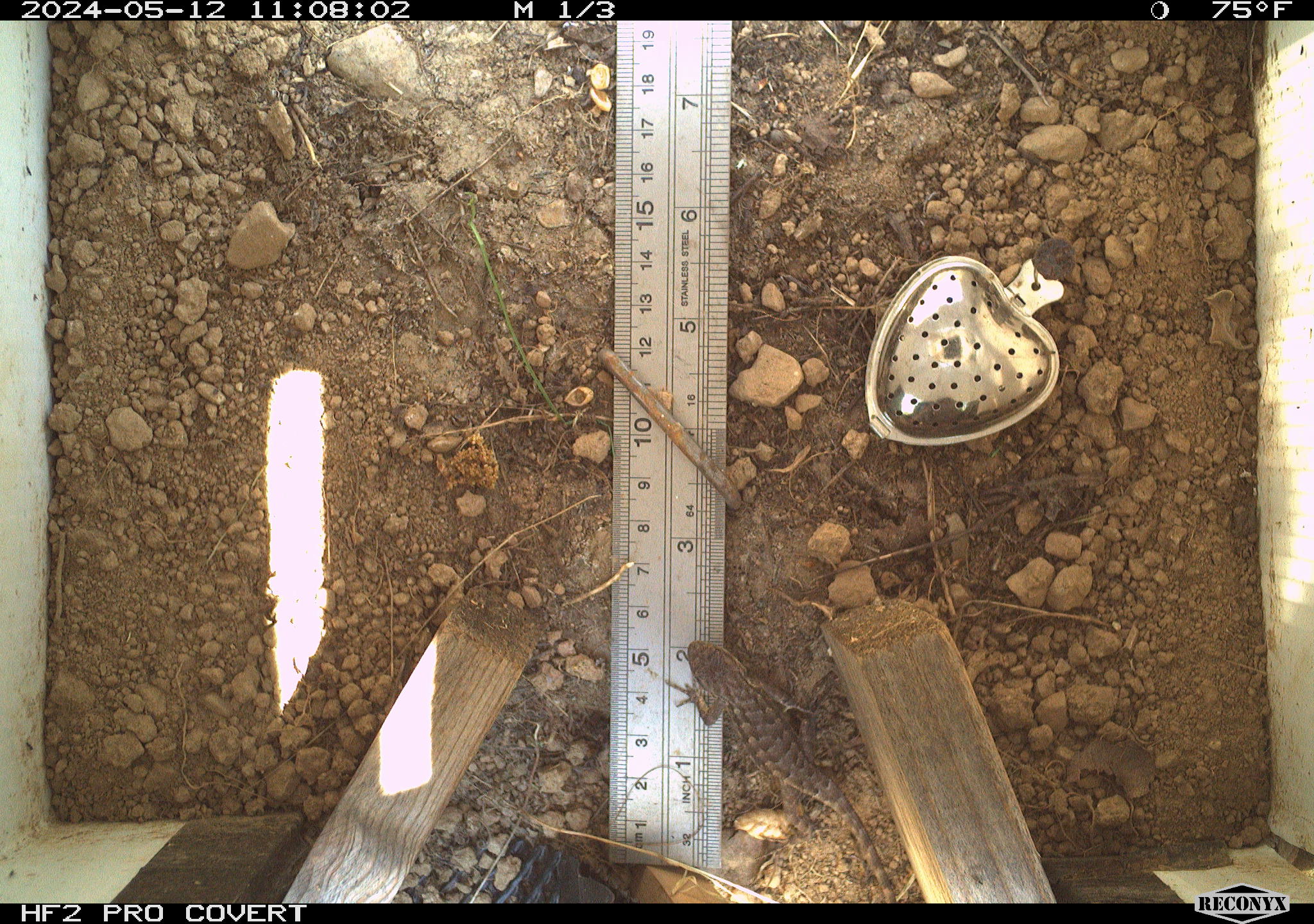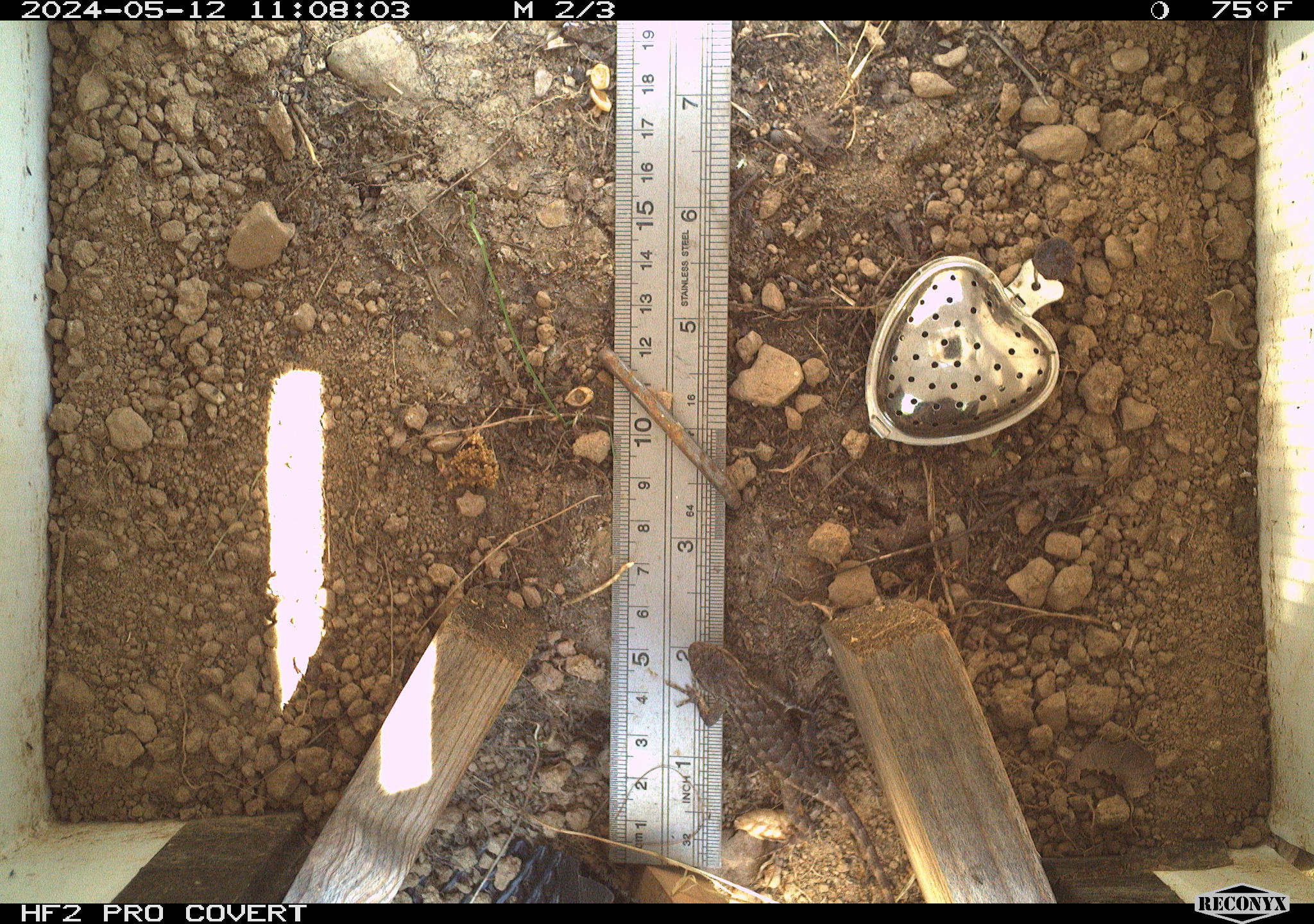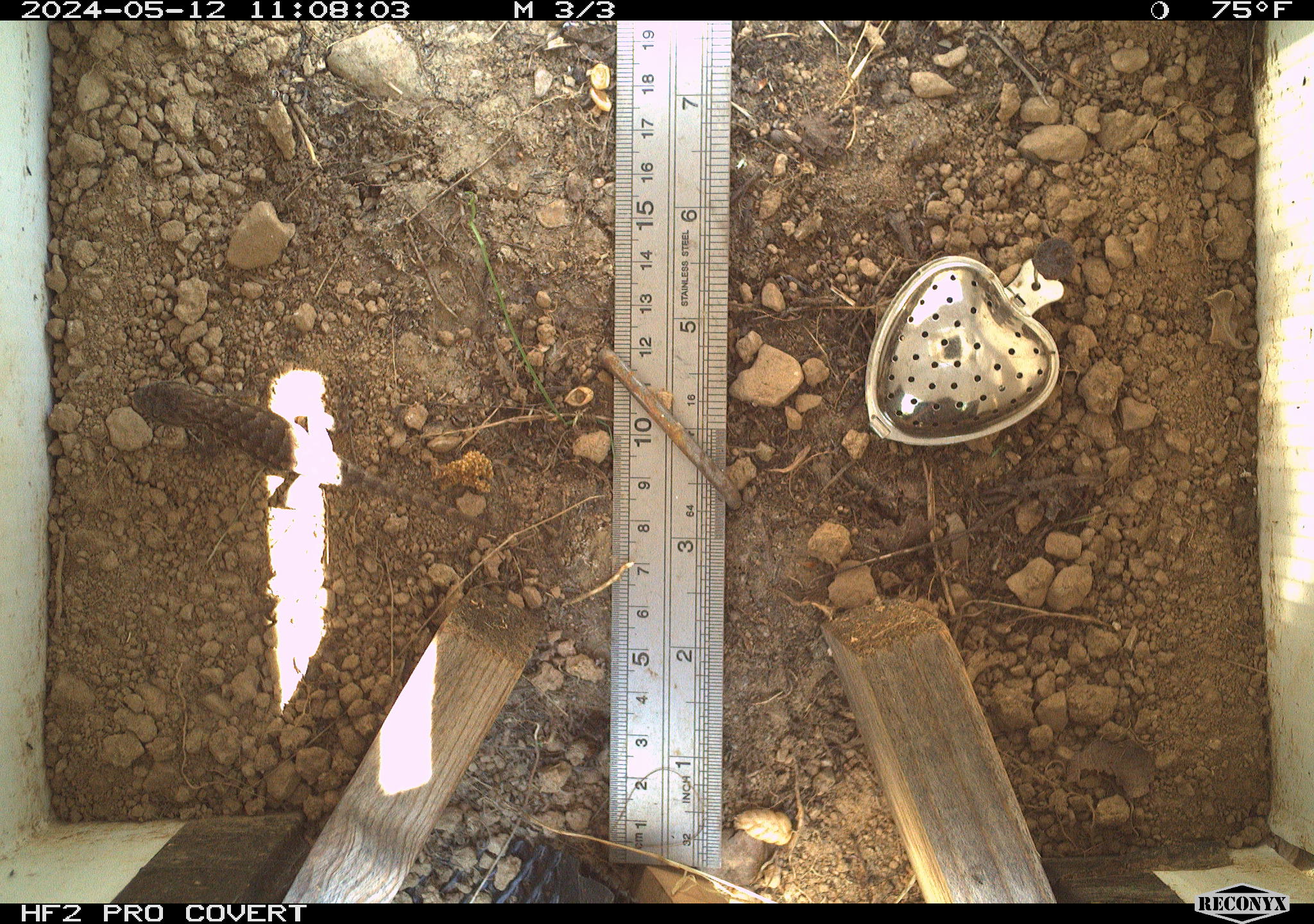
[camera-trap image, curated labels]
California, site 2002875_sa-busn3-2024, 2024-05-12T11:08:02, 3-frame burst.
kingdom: Animalia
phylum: Chordata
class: Reptilia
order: Squamata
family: Phrynosomatidae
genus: Sceloporus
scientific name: Sceloporus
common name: spiny lizards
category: sceloporus species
Sceloporus species (spiny lizards) (Sceloporus).